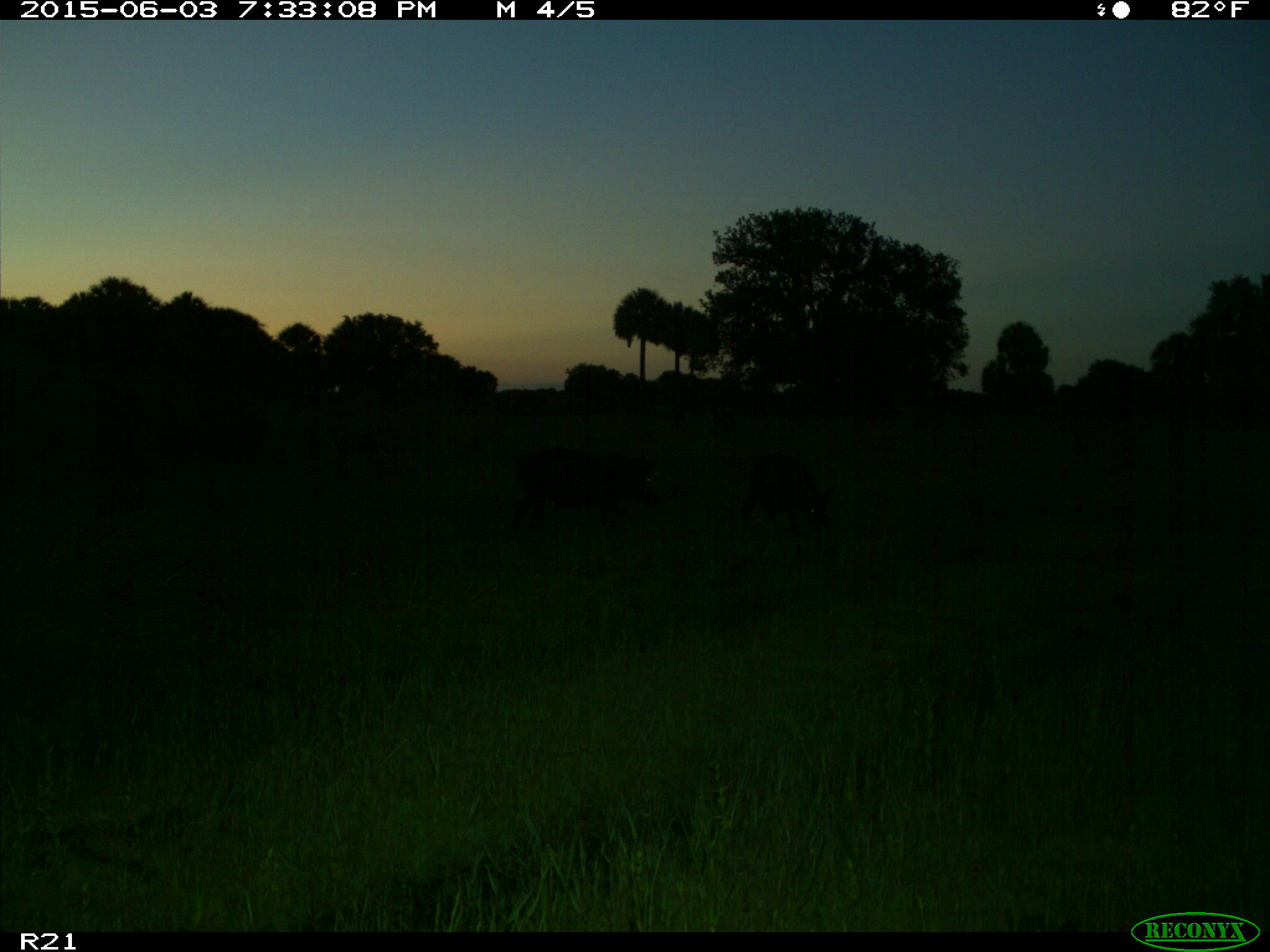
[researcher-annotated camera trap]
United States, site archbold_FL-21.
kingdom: Animalia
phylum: Chordata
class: Mammalia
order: Artiodactyla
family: Suidae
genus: Sus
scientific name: Sus scrofa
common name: wild boar